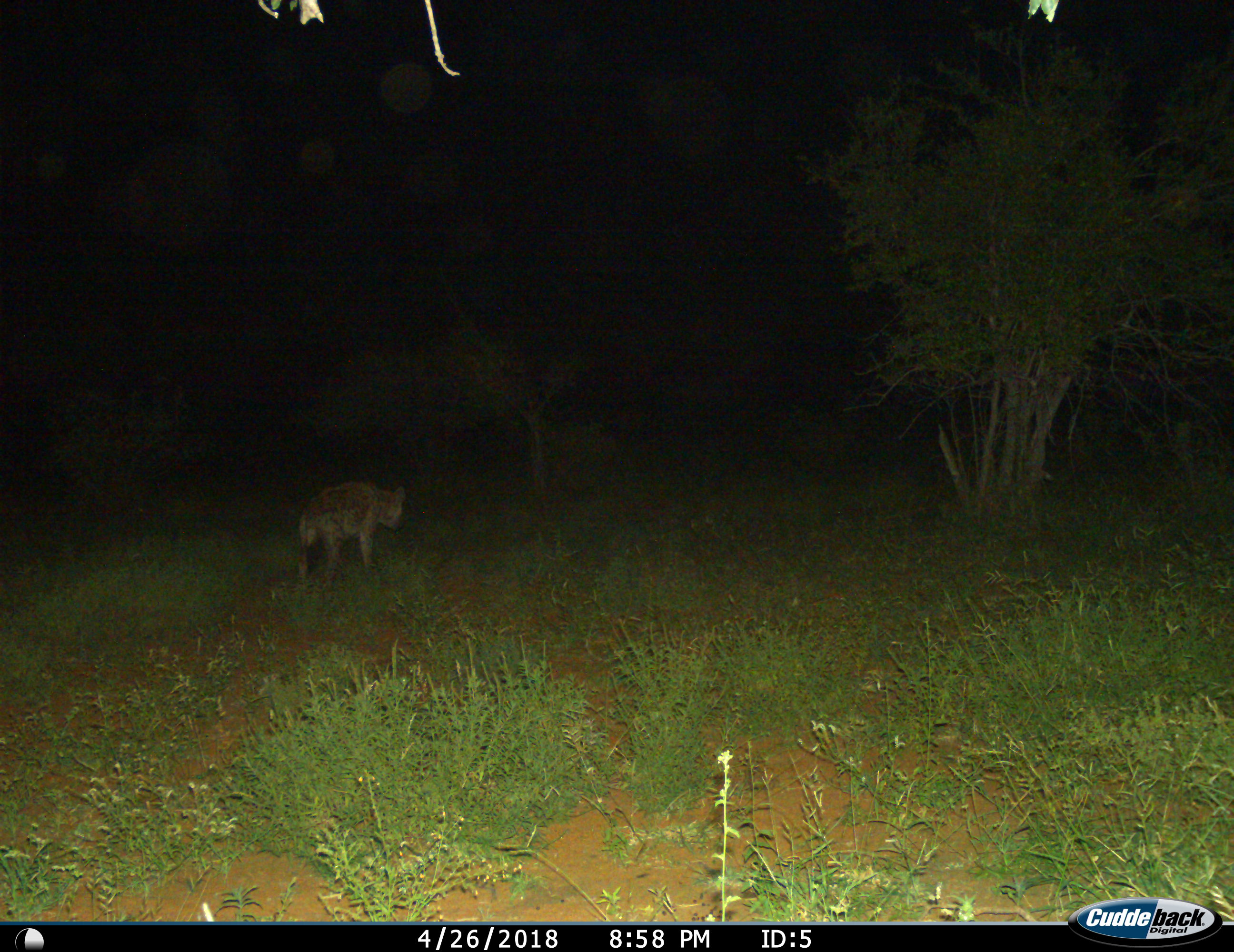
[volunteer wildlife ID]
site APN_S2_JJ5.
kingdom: Animalia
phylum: Chordata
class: Mammalia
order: Carnivora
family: Hyaenidae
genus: Crocuta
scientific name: Crocuta crocuta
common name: spotted hyena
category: hyenaspotted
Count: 1.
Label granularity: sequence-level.